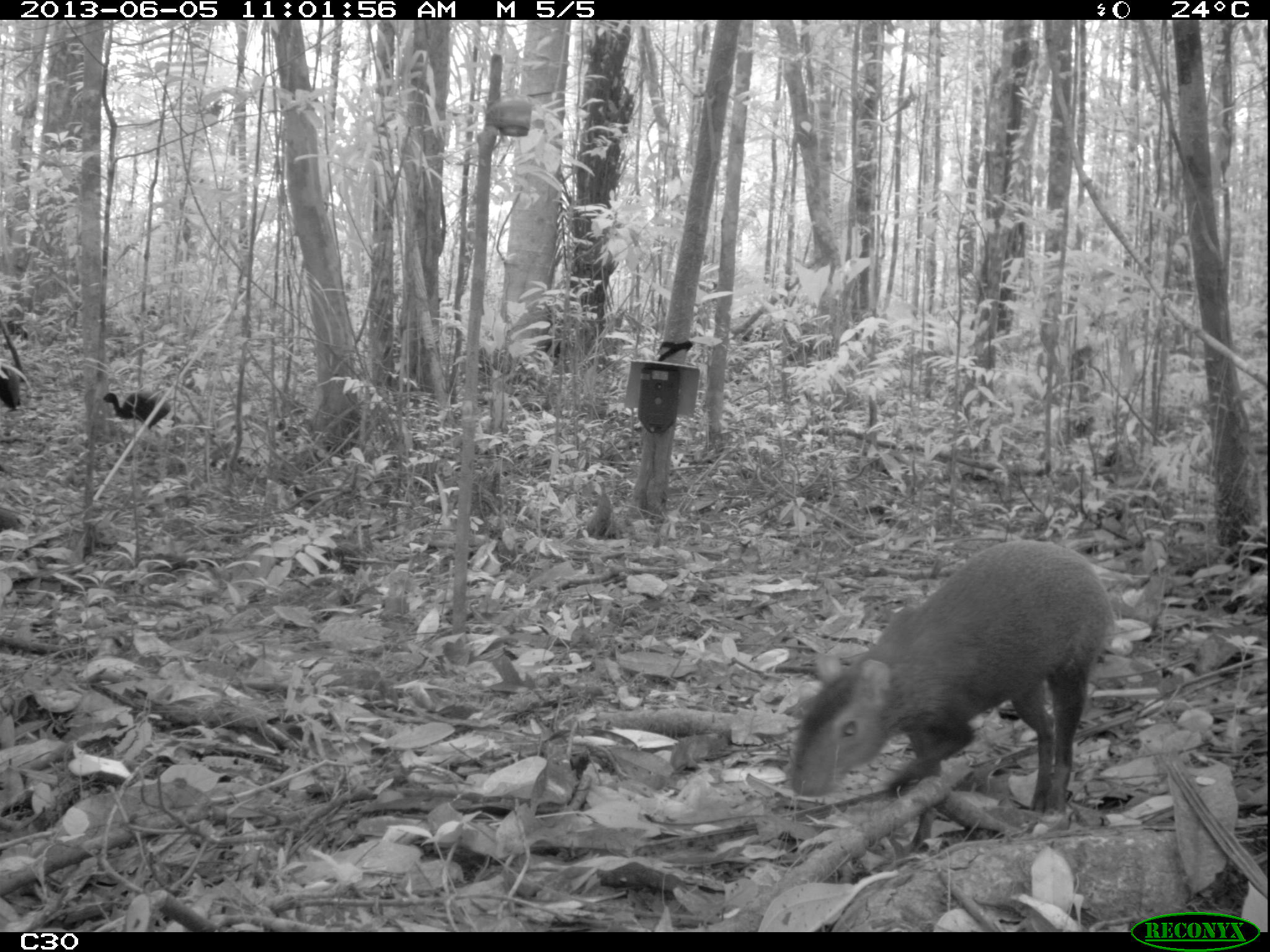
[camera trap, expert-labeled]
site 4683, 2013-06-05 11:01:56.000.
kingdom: Animalia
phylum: Chordata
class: Mammalia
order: Rodentia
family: Dasyproctidae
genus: Dasyprocta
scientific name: Dasyprocta leporina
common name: red-rumped agouti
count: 1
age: adult